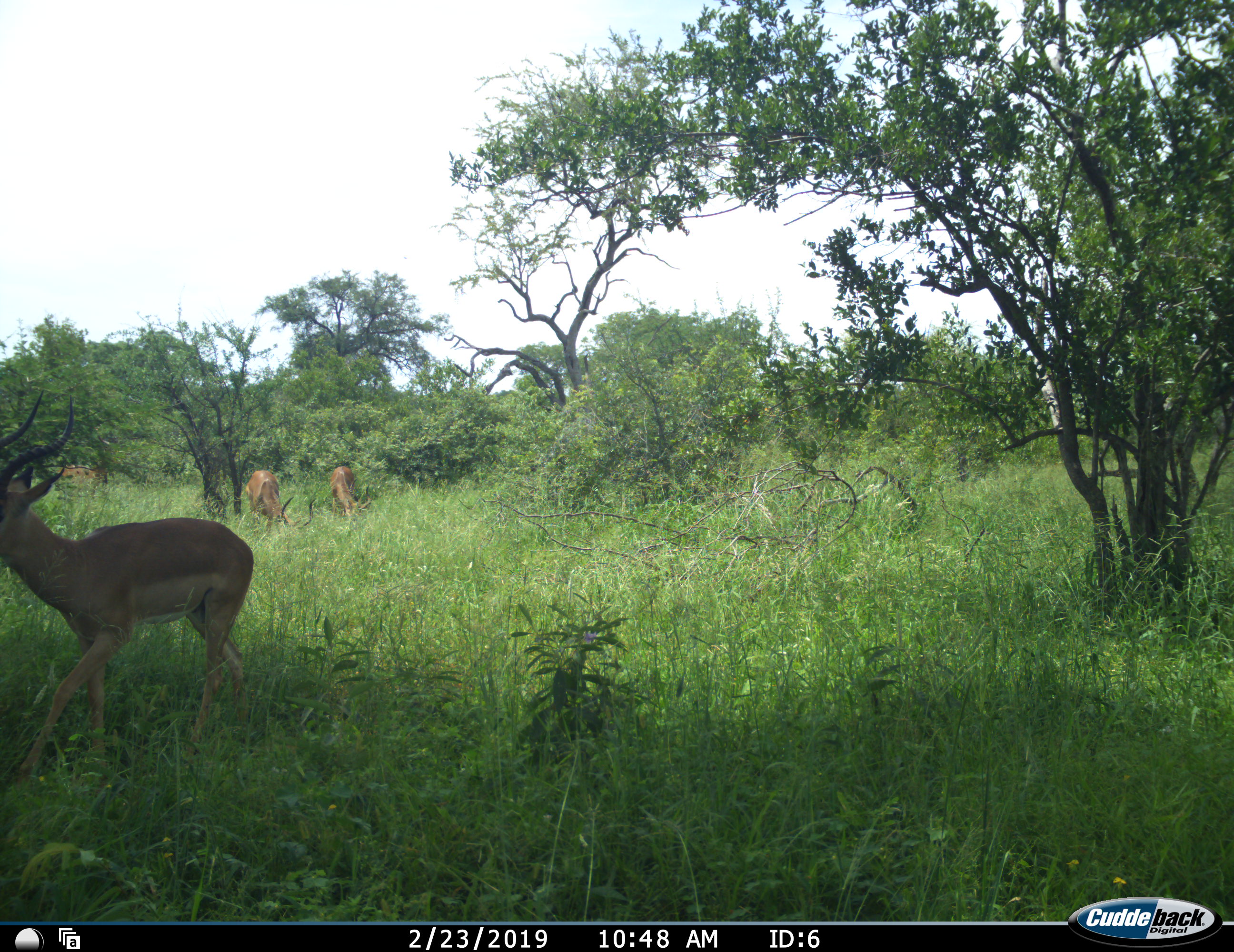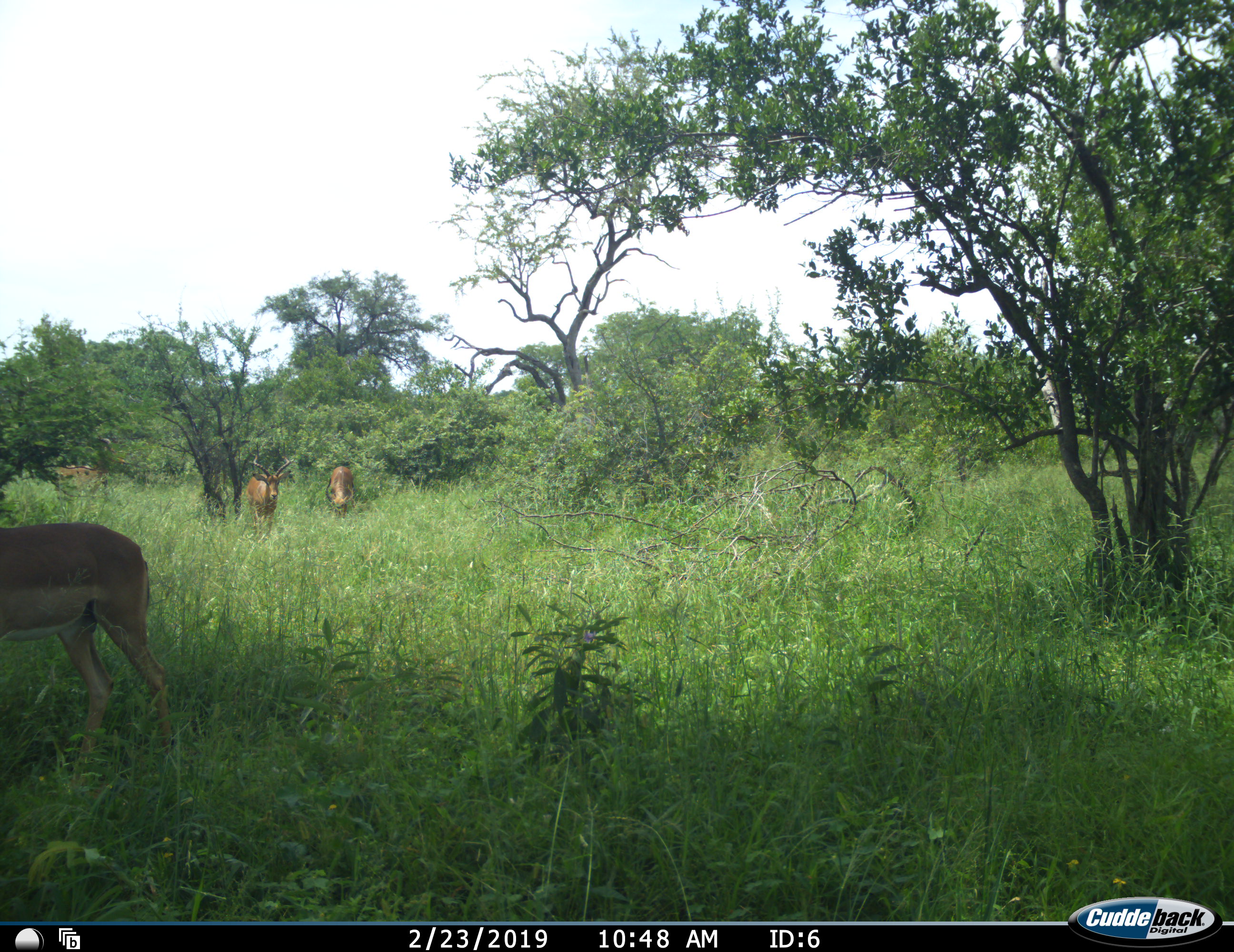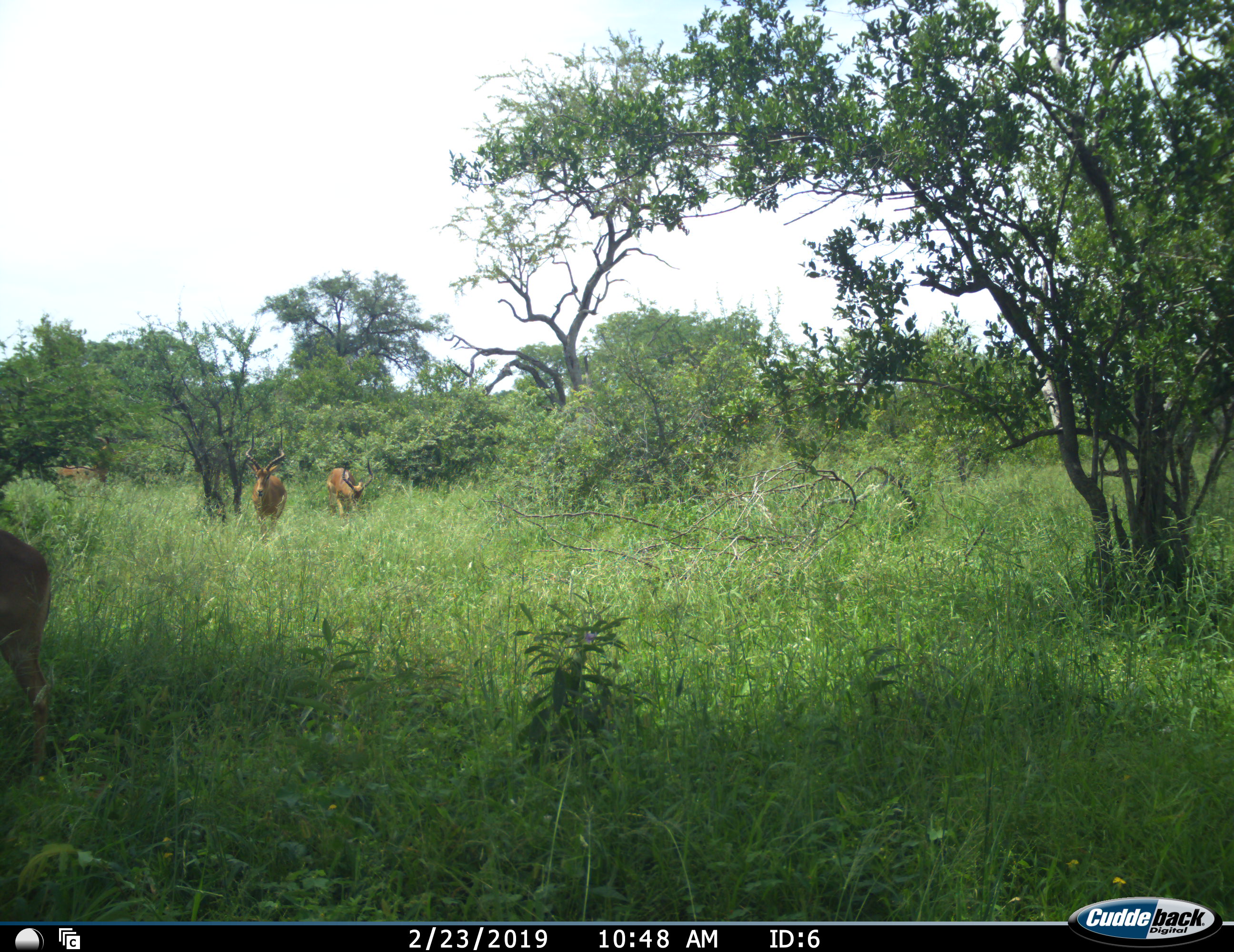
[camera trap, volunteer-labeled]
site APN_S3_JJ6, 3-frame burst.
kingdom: Animalia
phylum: Chordata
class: Mammalia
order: Artiodactyla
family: Bovidae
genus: Aepyceros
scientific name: Aepyceros melampus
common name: impala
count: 3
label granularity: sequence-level